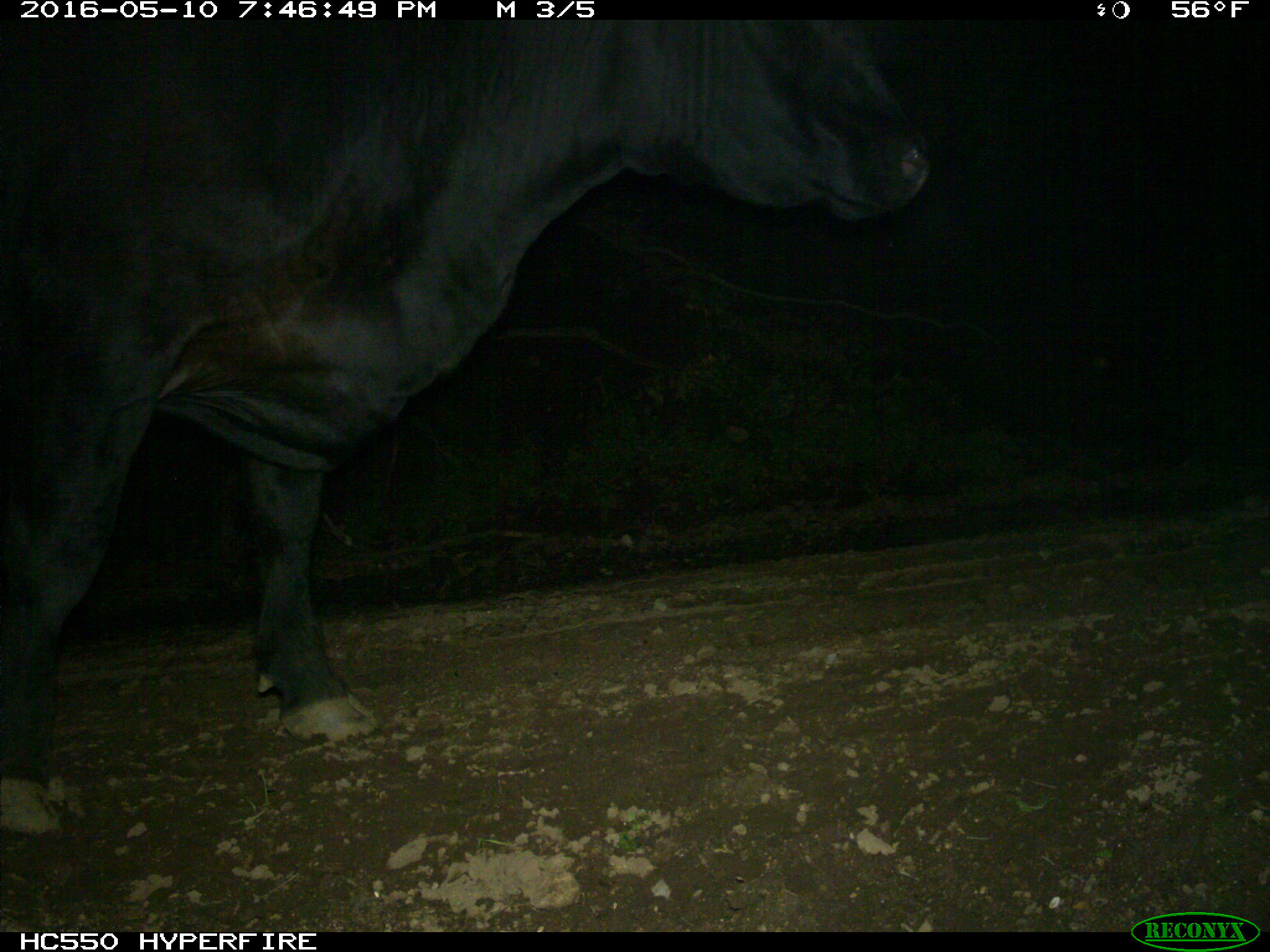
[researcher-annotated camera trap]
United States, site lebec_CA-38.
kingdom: Animalia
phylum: Chordata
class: Mammalia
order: Artiodactyla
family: Bovidae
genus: Bos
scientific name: Bos taurus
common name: domestic cow